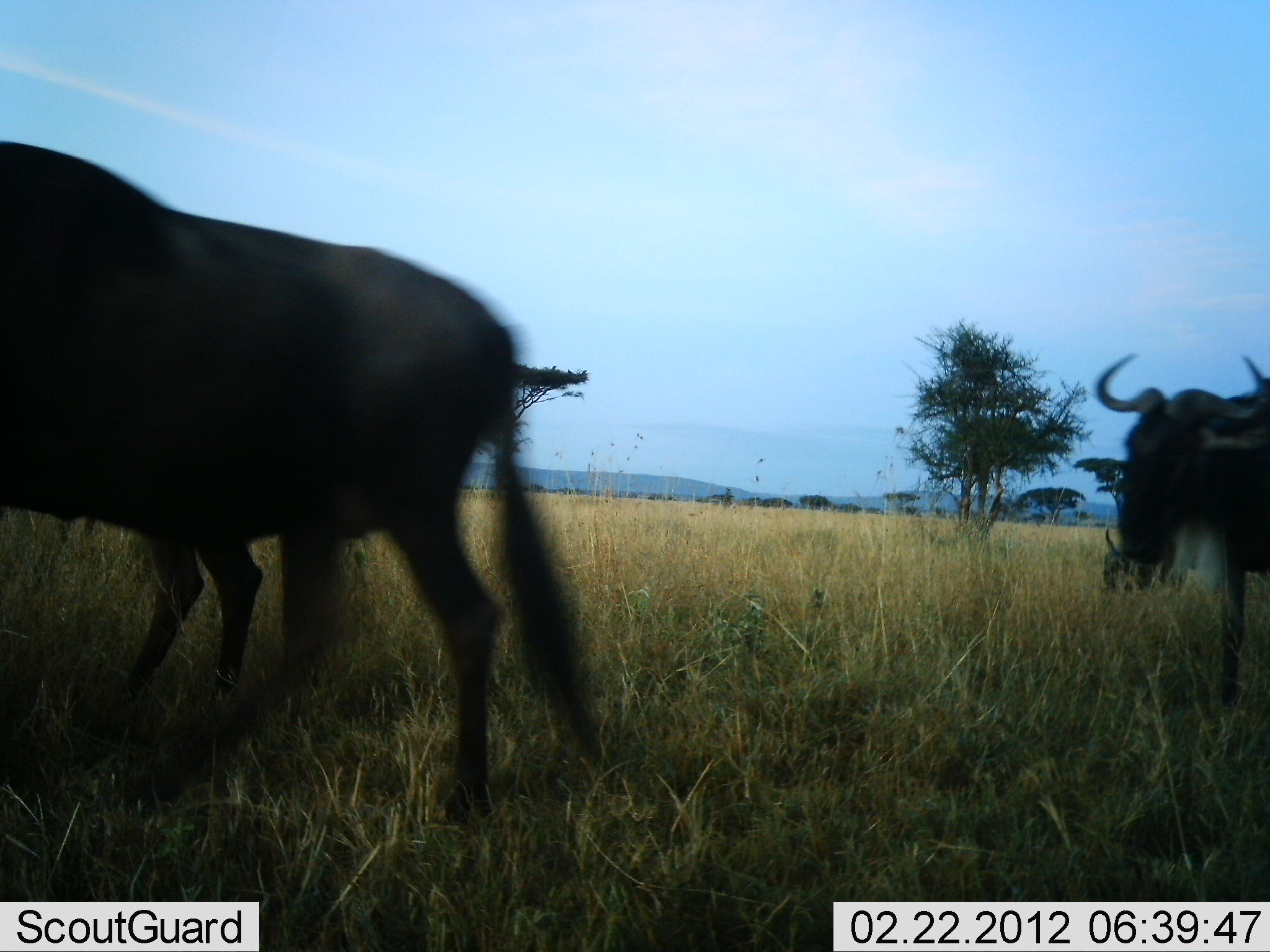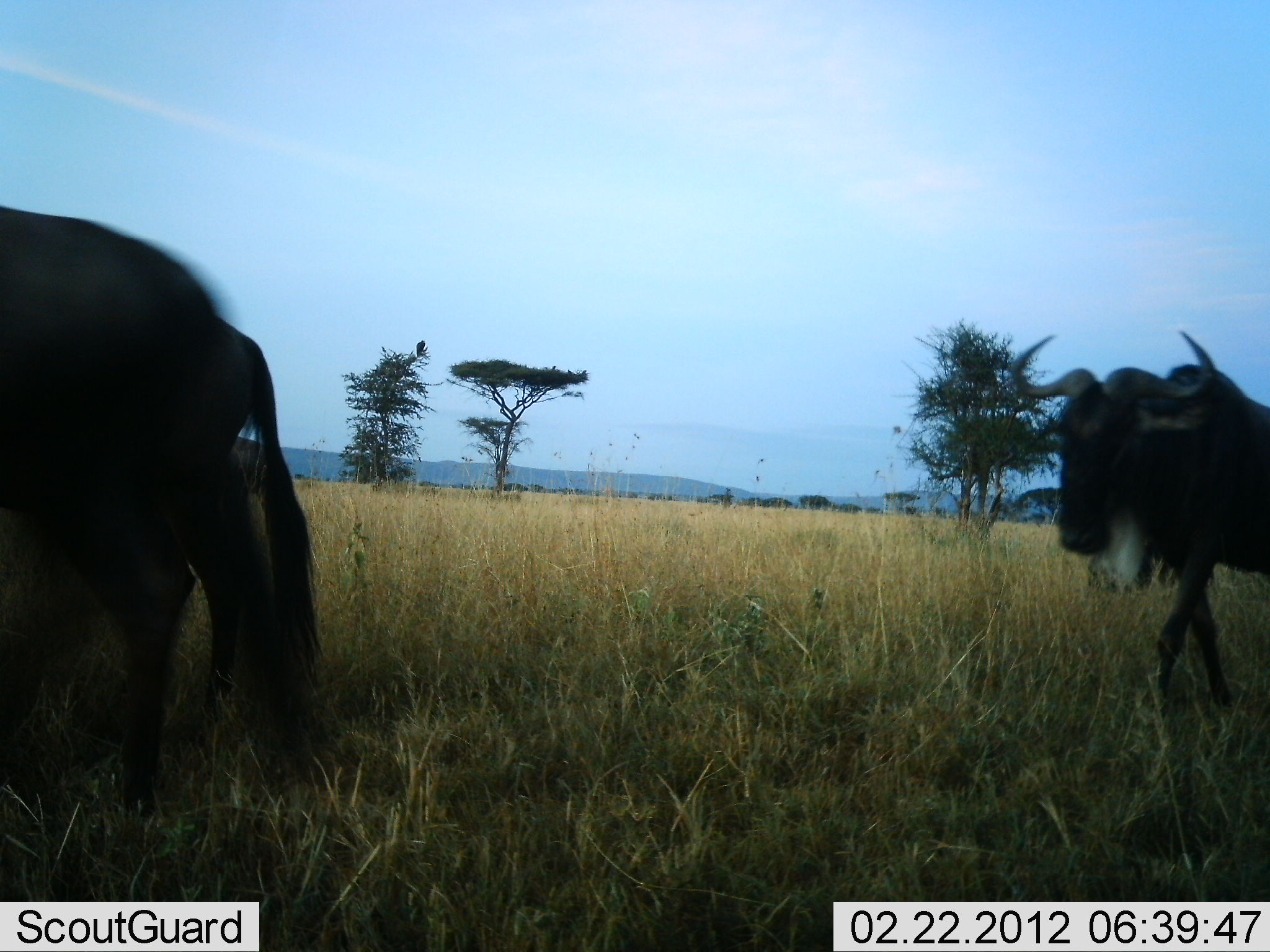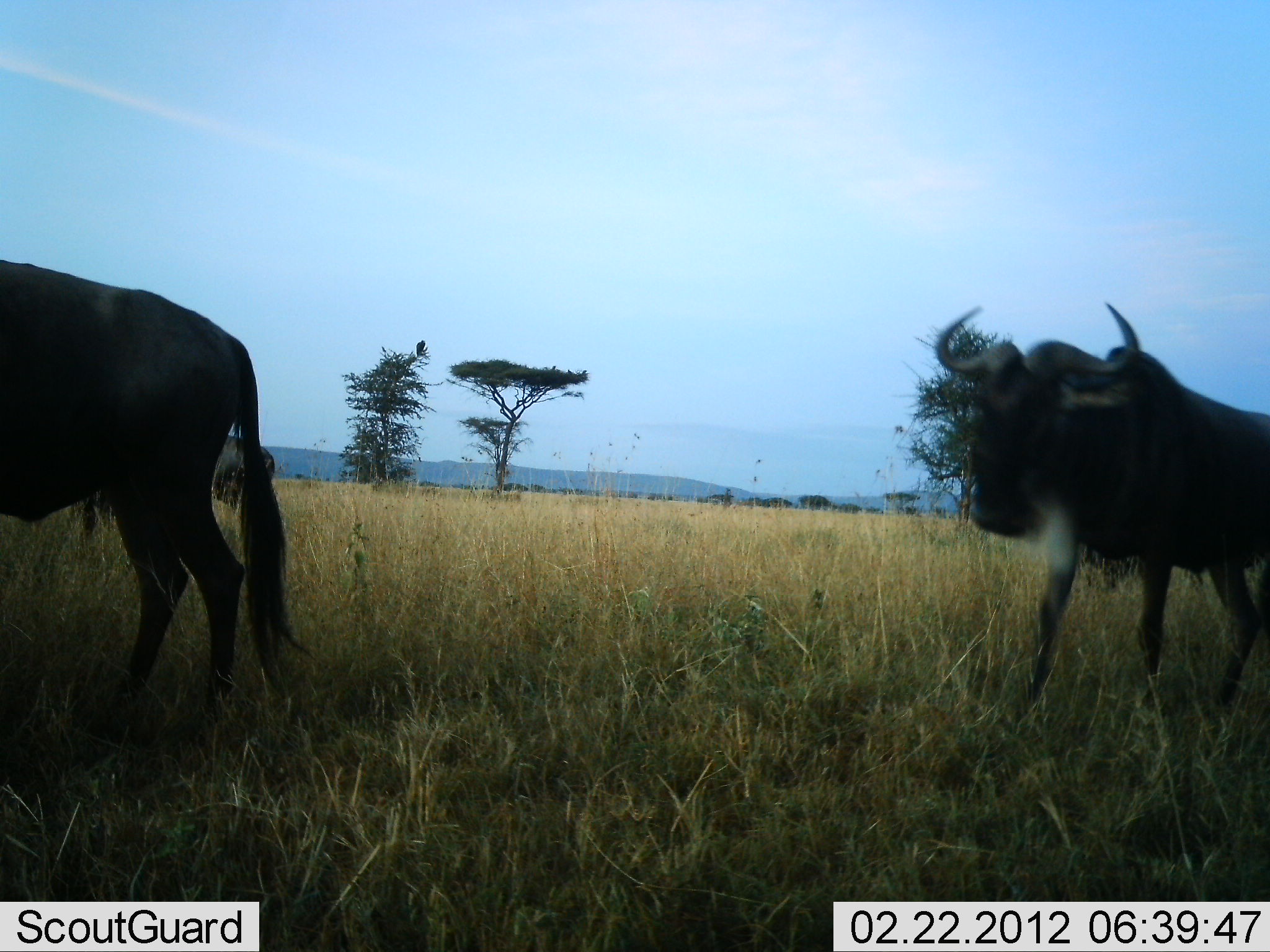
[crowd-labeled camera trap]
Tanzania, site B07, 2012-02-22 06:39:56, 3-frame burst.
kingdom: Animalia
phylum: Chordata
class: Mammalia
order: Artiodactyla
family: Bovidae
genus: Connochaetes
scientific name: Connochaetes taurinus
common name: blue wildebeest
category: wildebeest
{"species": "wildebeest (blue wildebeest) (Connochaetes taurinus)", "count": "4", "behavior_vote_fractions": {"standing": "12%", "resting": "12%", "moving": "100%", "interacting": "0%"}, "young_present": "0%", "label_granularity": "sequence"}